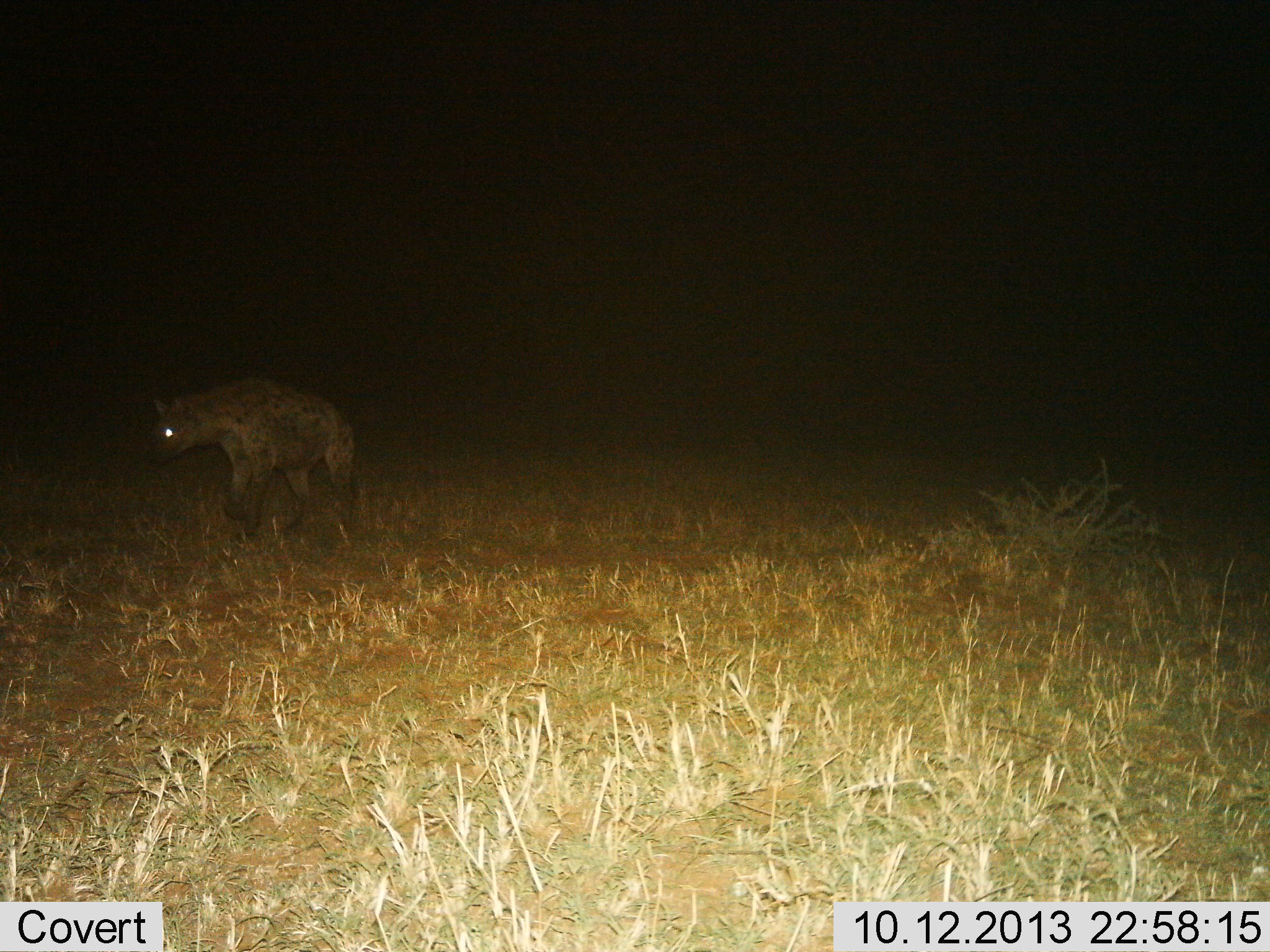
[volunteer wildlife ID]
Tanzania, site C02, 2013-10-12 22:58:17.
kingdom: Animalia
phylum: Chordata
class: Mammalia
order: Carnivora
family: Hyaenidae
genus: Crocuta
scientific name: Crocuta crocuta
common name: spotted hyena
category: hyenaspotted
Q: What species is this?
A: Hyenaspotted (spotted hyena) (Crocuta crocuta).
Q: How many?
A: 1.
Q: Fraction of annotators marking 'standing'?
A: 30%.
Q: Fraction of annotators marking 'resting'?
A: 0%.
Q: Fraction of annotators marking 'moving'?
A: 70%.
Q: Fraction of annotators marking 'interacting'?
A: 0%.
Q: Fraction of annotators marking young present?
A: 0%.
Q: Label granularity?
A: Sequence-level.